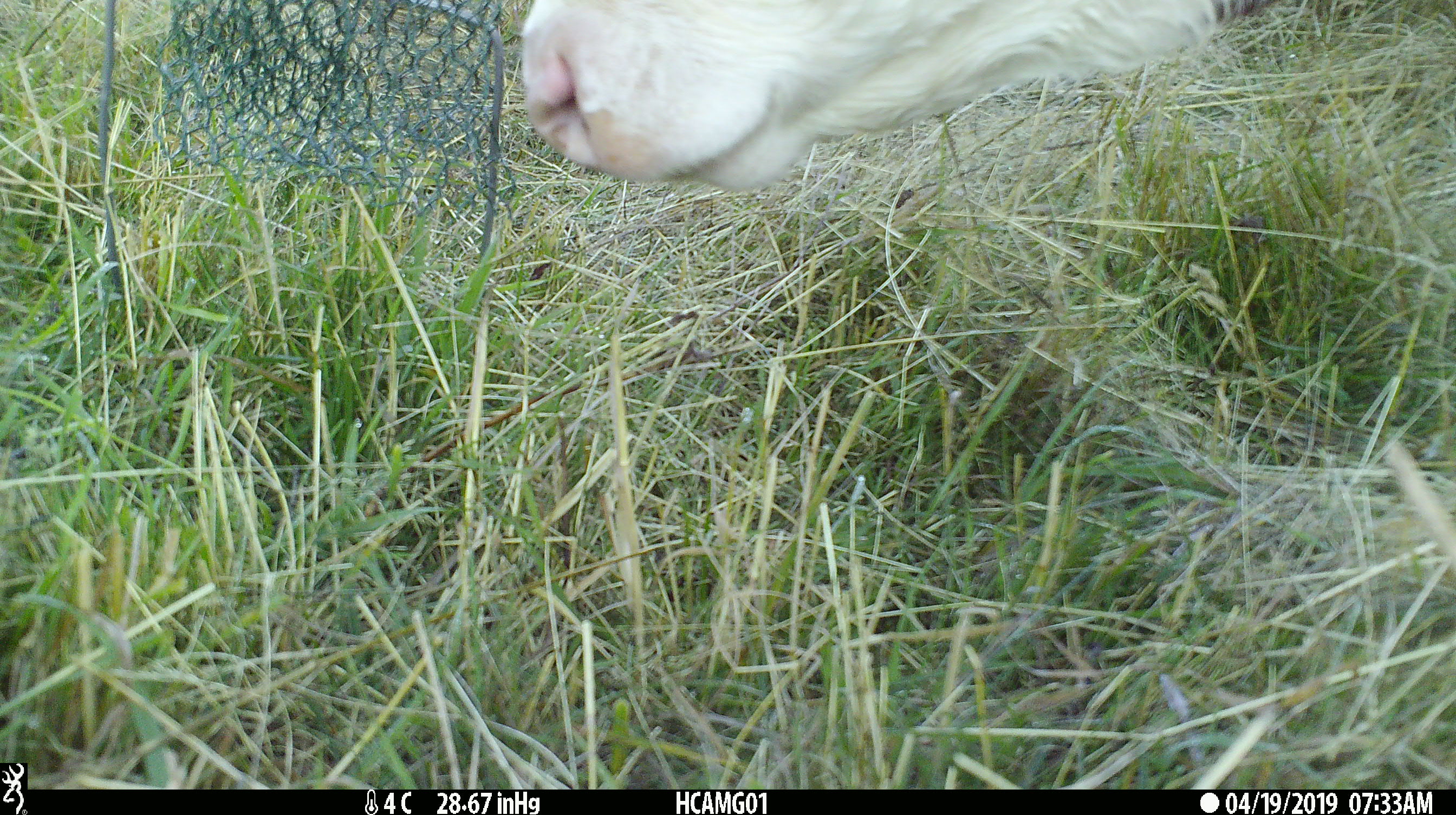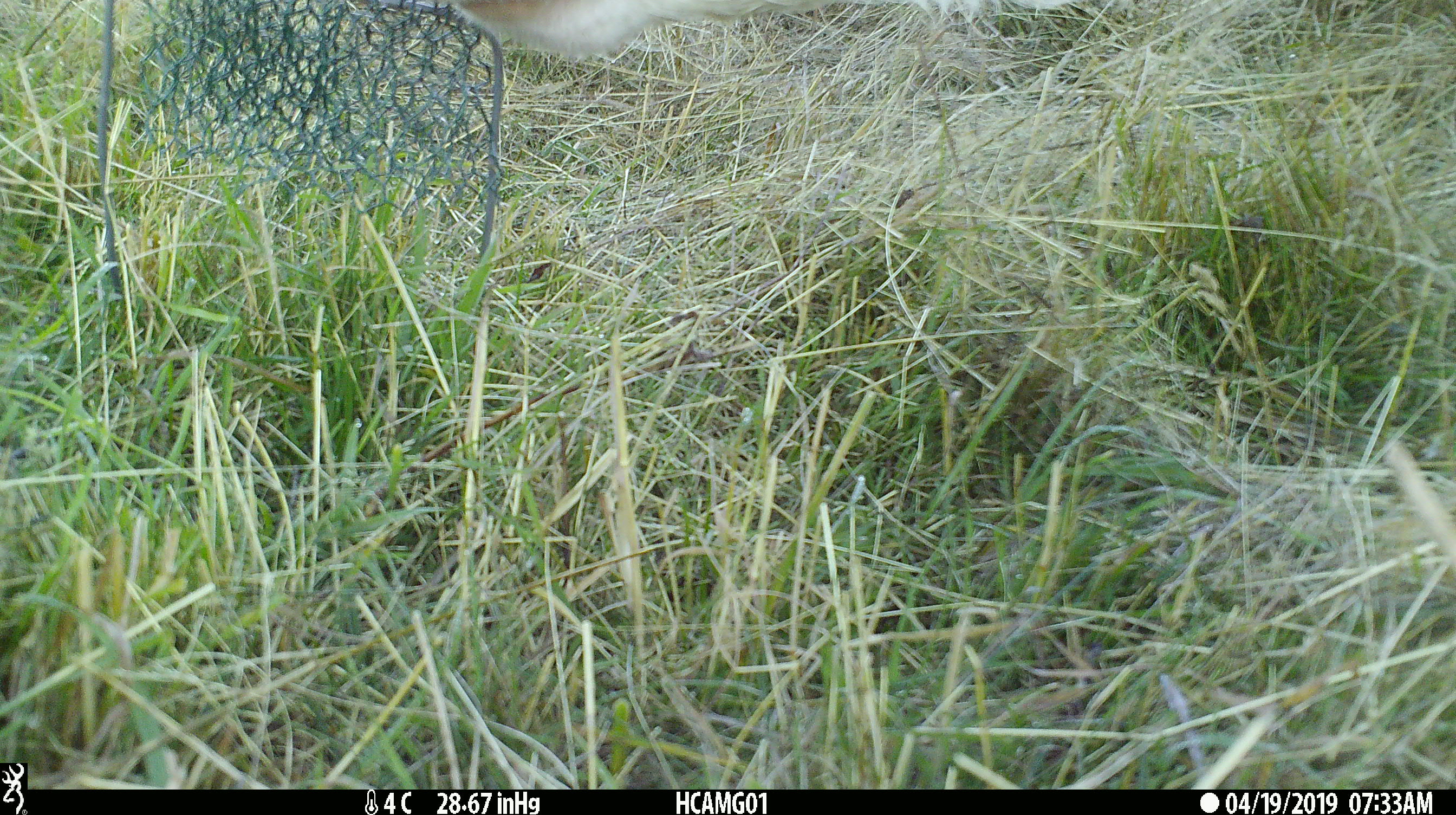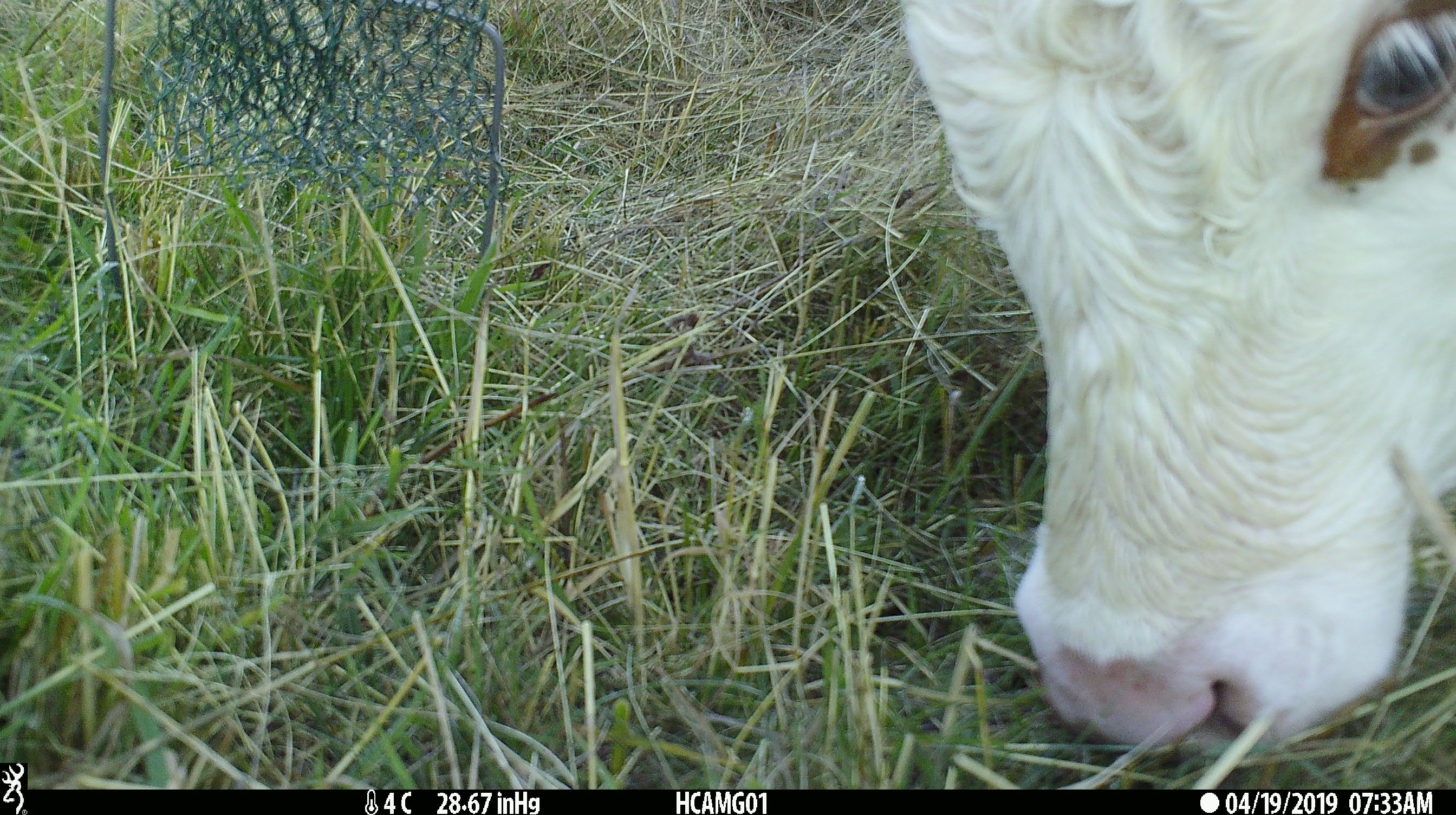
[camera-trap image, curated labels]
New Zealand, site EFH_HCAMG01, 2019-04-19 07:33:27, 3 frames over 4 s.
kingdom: Animalia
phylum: Chordata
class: Mammalia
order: Artiodactyla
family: Bovidae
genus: Bos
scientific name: Bos taurus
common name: domestic cow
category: cow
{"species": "cow (domestic cow) (Bos taurus)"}